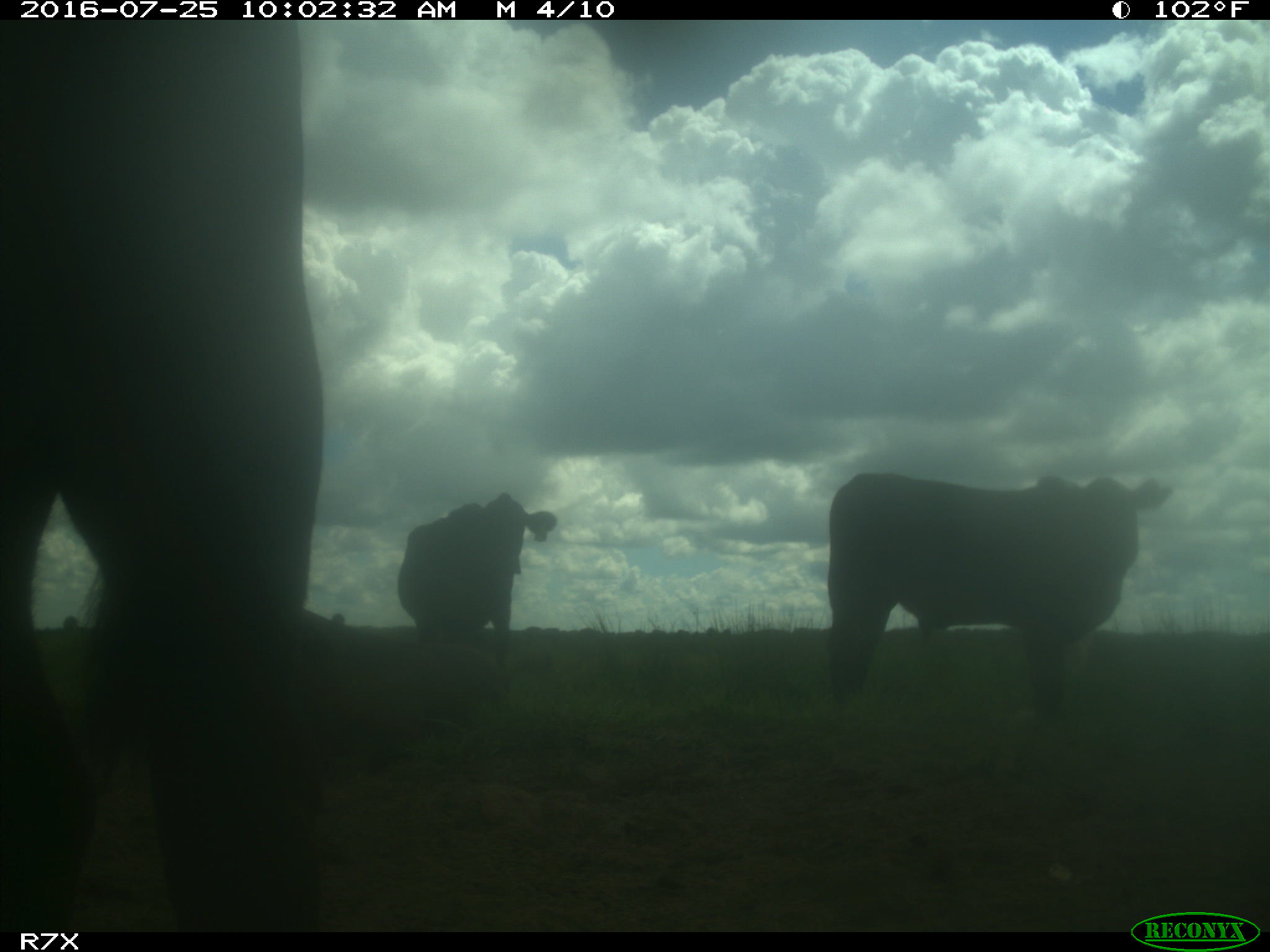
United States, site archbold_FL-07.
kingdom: Animalia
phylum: Chordata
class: Mammalia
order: Artiodactyla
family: Bovidae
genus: Bos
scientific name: Bos taurus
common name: domestic cow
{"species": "Bos taurus (domestic cow)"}